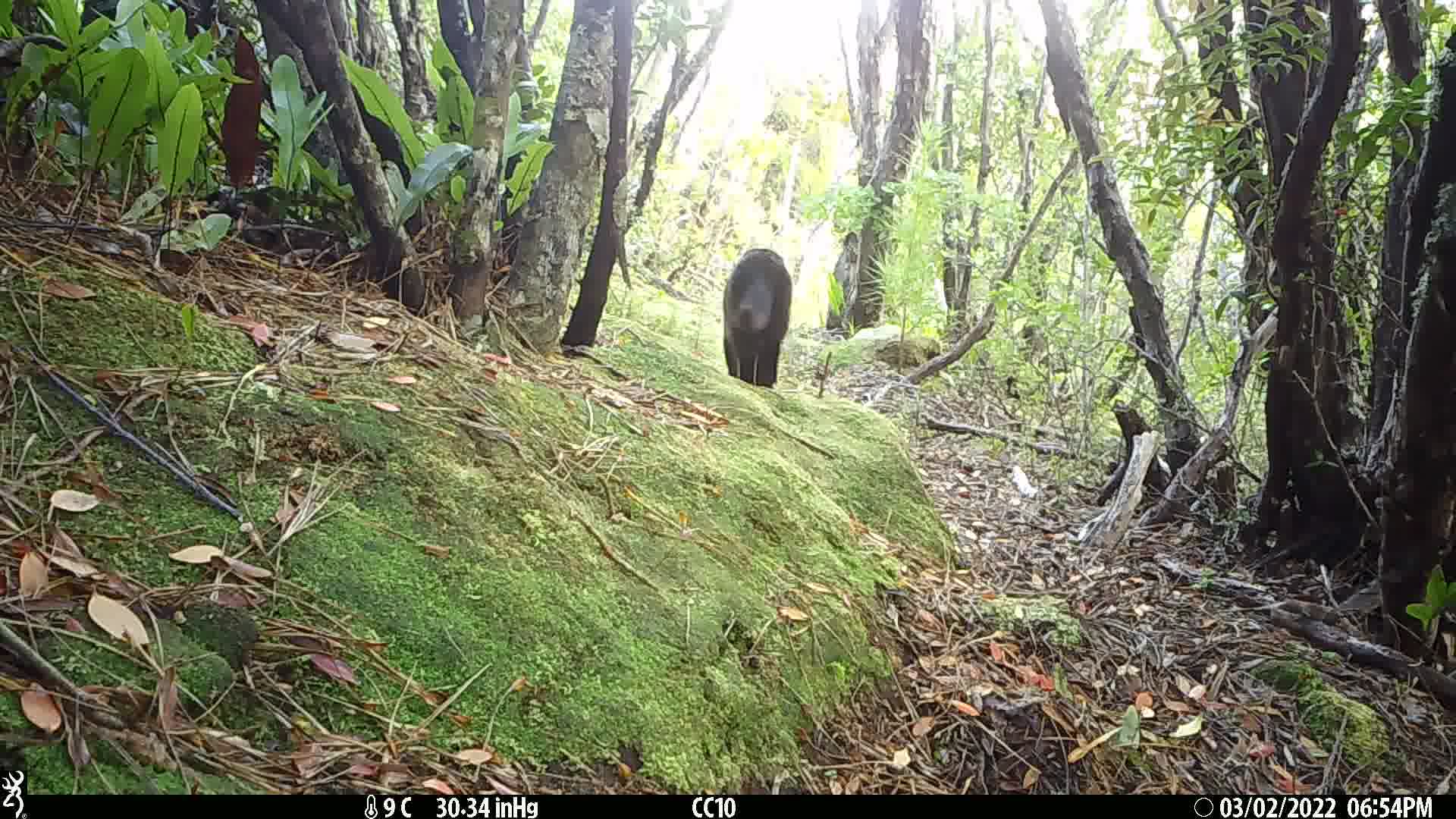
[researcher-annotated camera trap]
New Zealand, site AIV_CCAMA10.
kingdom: Animalia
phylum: Chordata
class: Mammalia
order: Carnivora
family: Felidae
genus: Felis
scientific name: Felis catus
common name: domestic cat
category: cat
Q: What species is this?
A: Cat (domestic cat) (Felis catus).